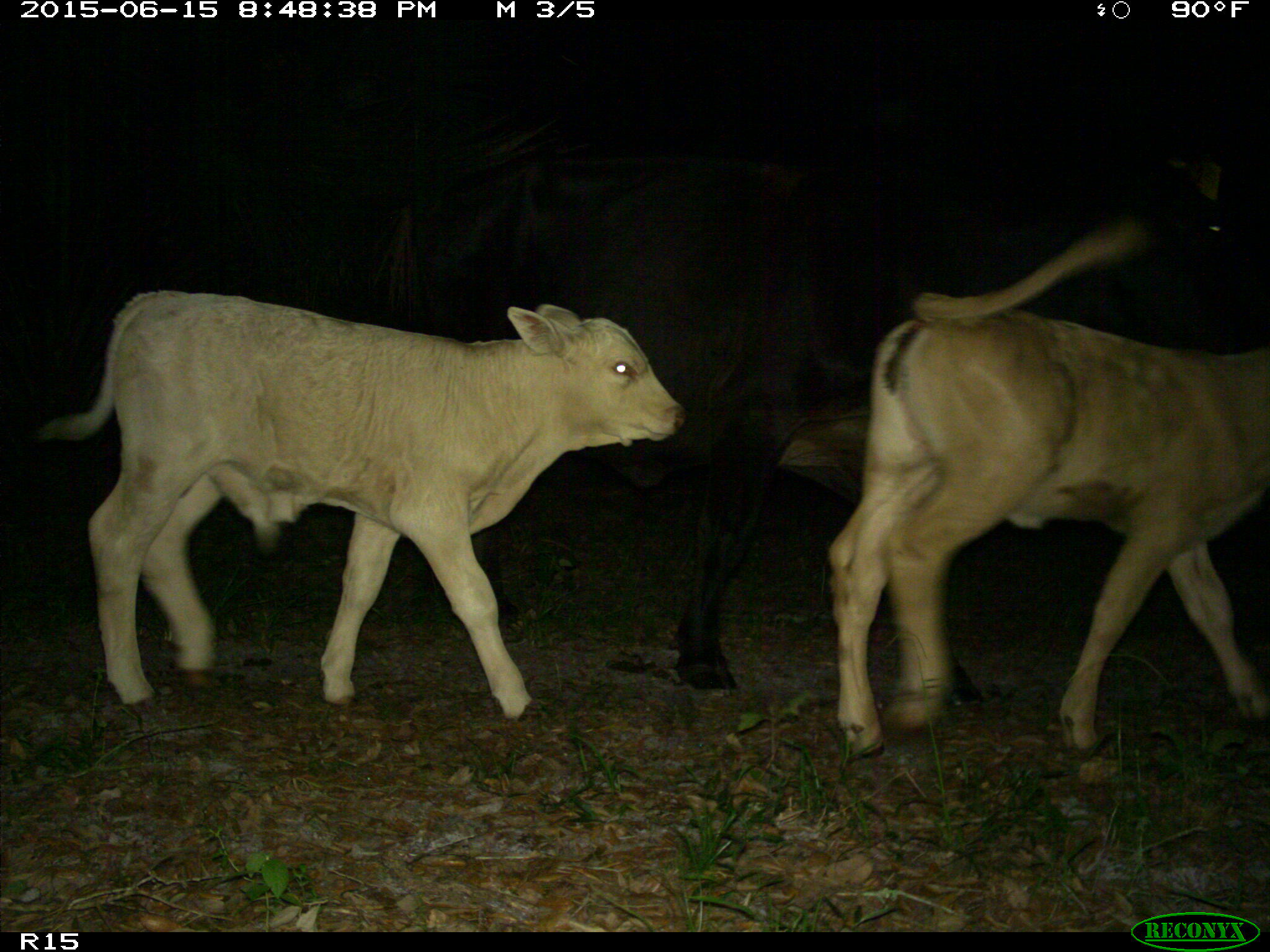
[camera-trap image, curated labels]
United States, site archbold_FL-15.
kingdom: Animalia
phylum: Chordata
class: Mammalia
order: Artiodactyla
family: Bovidae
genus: Bos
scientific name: Bos taurus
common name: domestic cow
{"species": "Bos taurus (domestic cow)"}